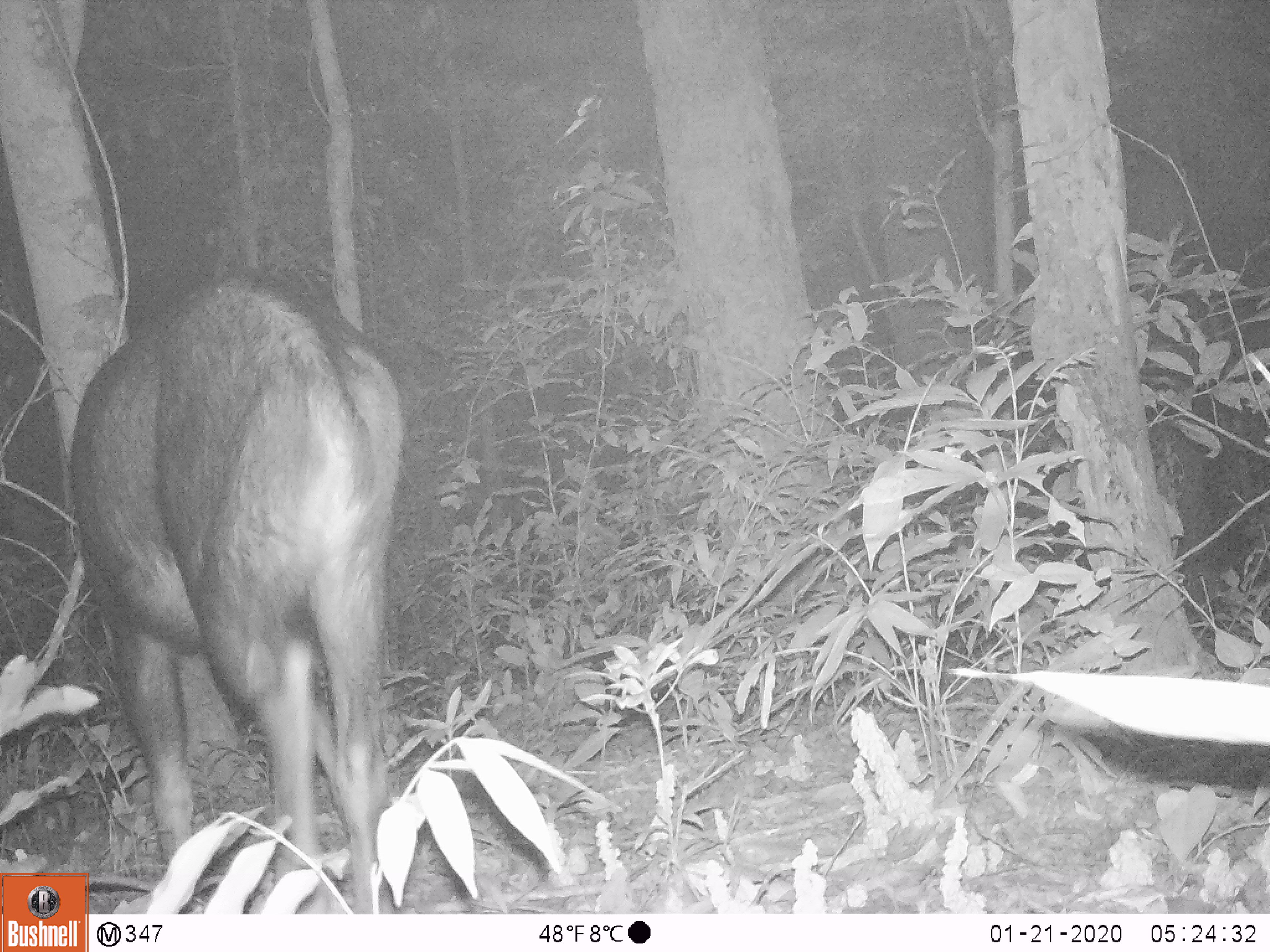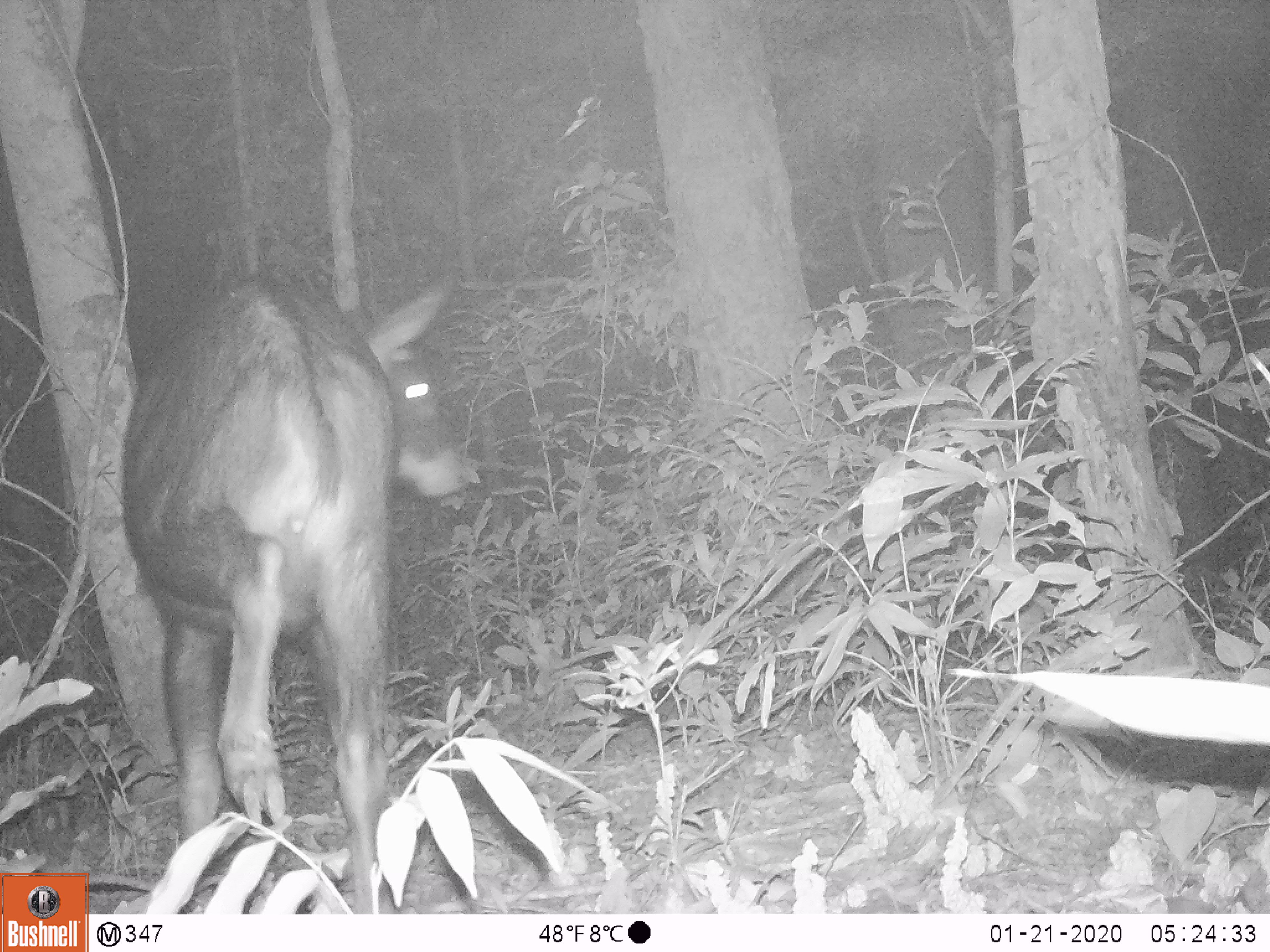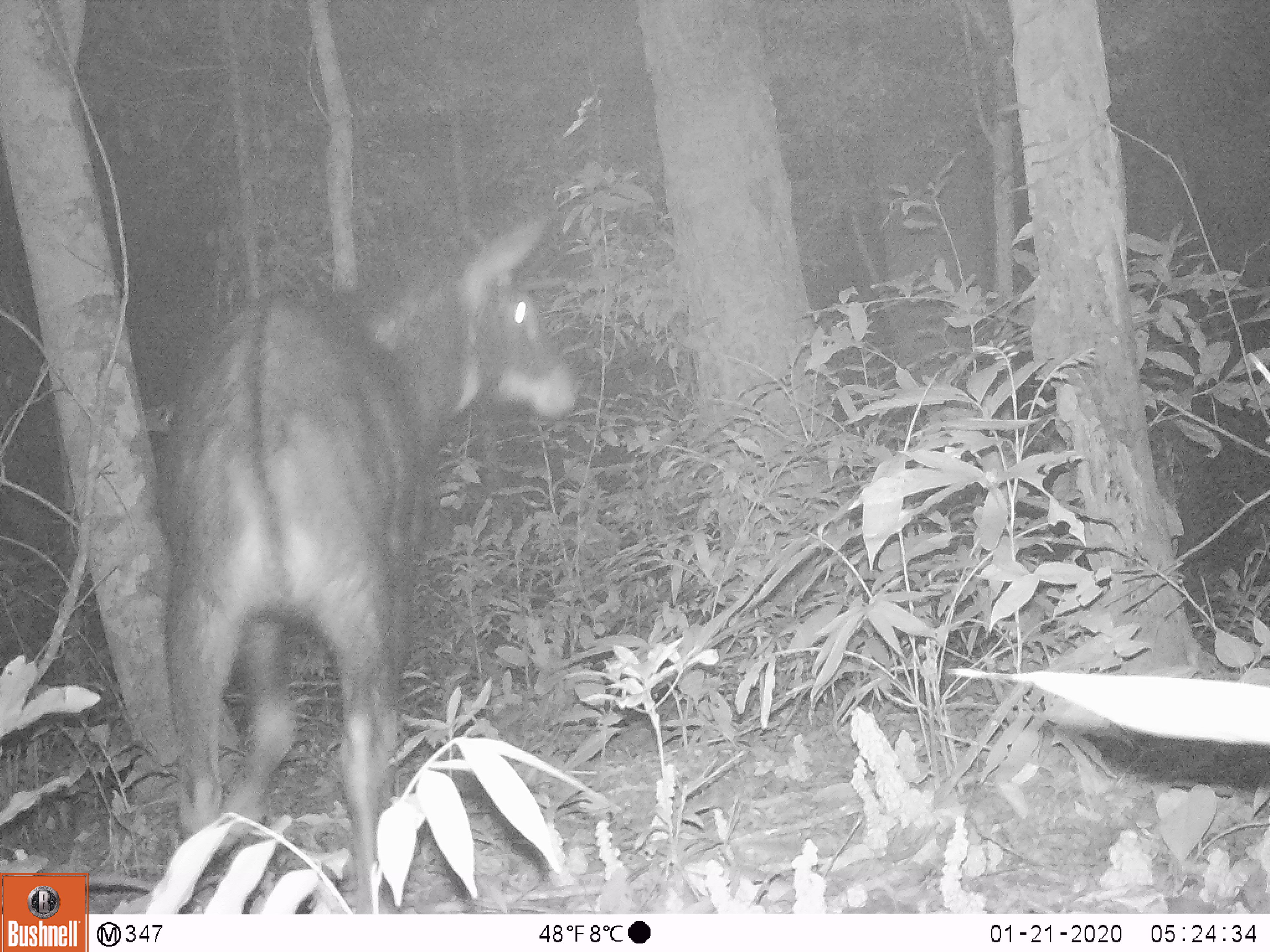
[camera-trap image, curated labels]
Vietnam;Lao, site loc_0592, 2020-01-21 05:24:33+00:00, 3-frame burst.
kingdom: Animalia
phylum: Chordata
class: Mammalia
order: Artiodactyla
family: Bovidae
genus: Capricornis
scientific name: Capricornis sumatraensis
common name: chinese serow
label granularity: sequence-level